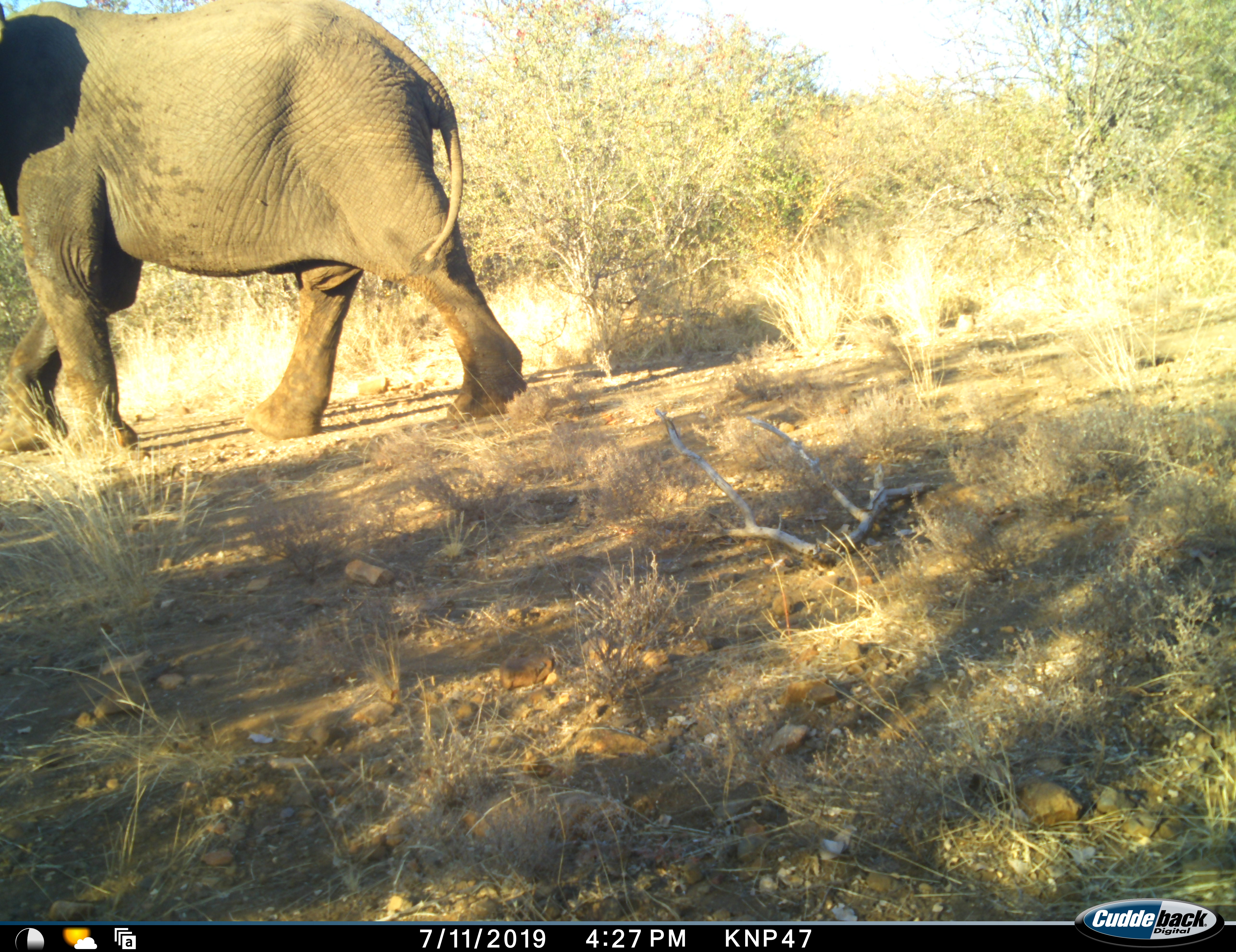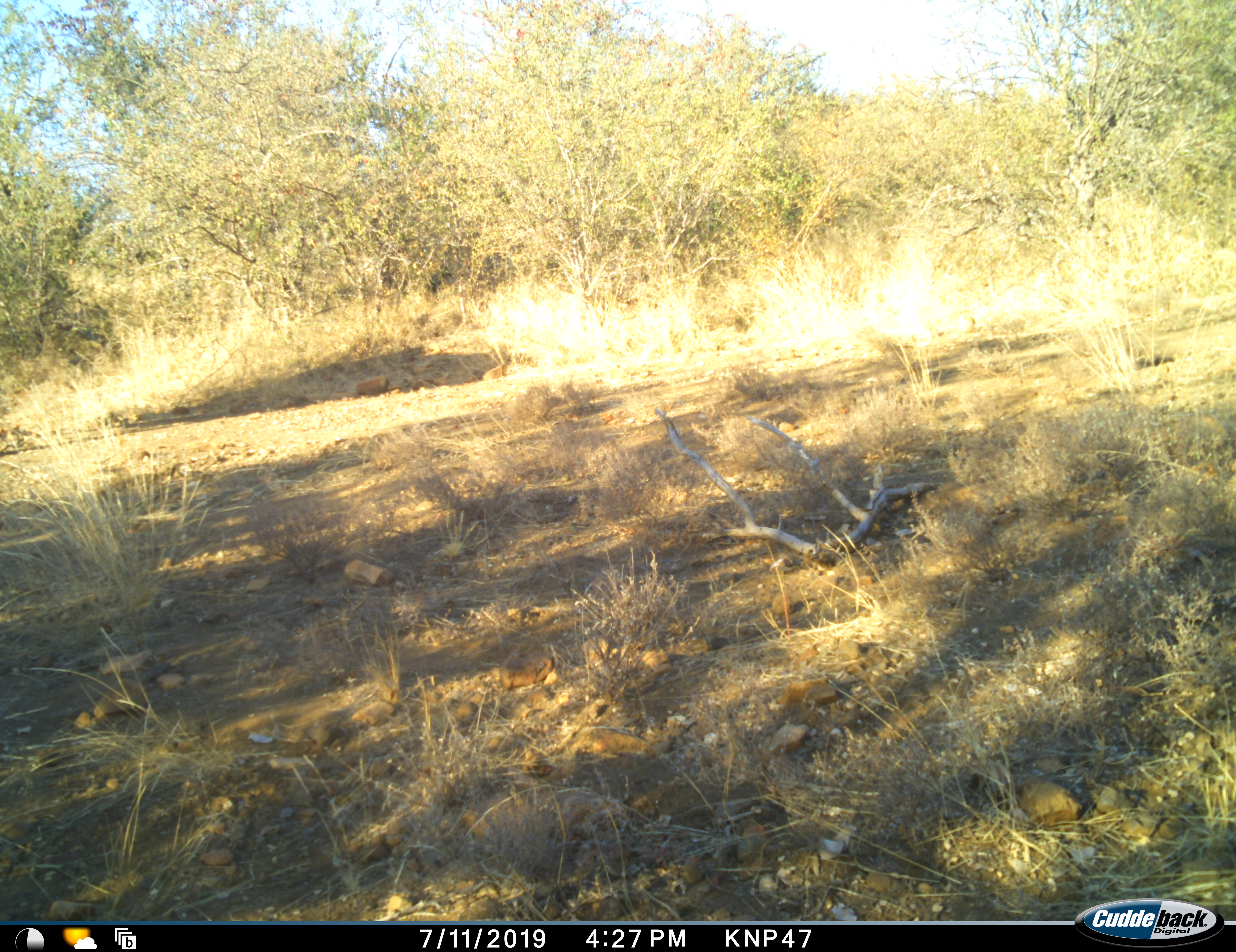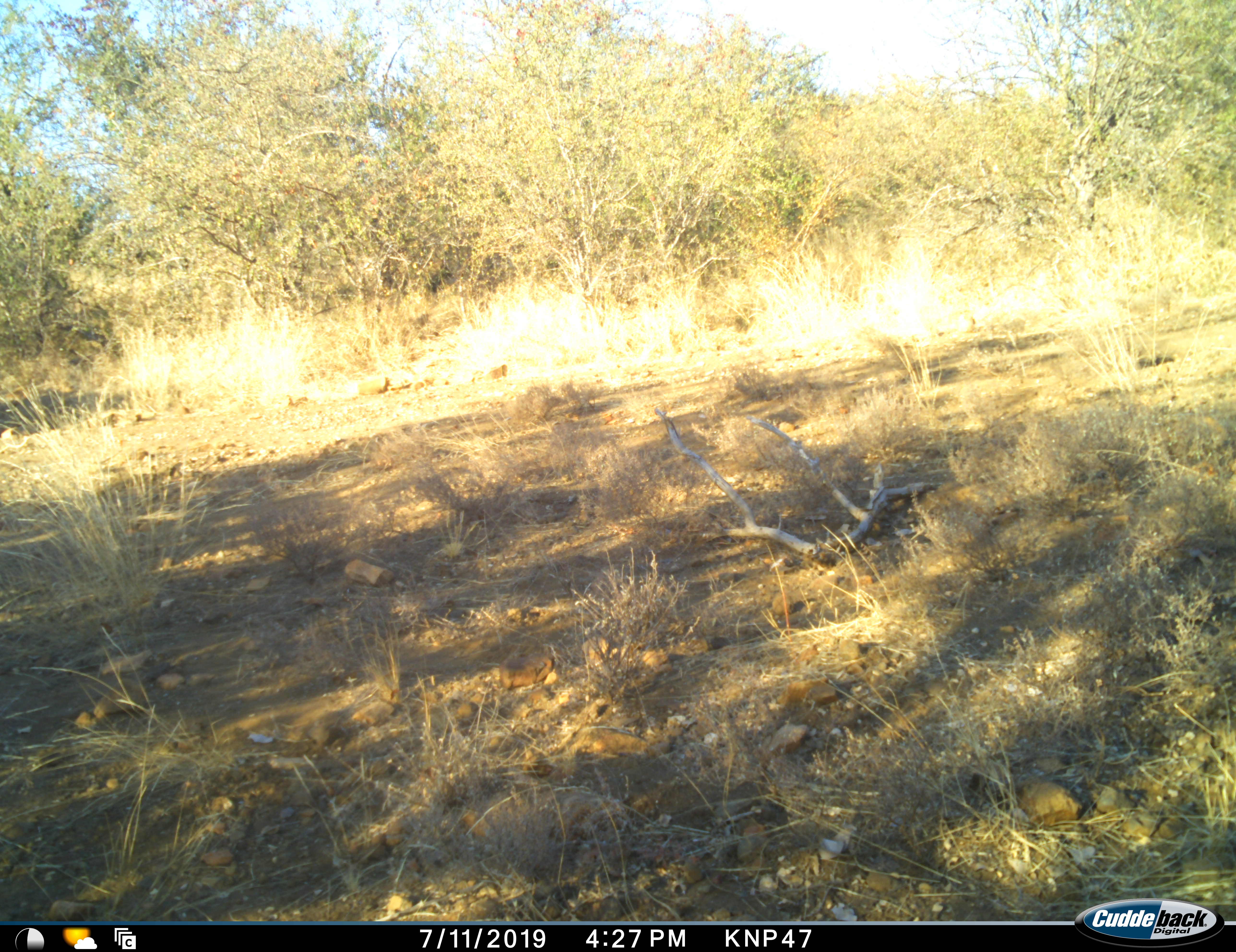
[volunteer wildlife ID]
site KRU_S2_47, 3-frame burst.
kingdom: Animalia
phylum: Chordata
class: Mammalia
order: Proboscidea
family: Elephantidae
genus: Loxodonta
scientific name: Loxodonta africana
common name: african bush elephant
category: elephant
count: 1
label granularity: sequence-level